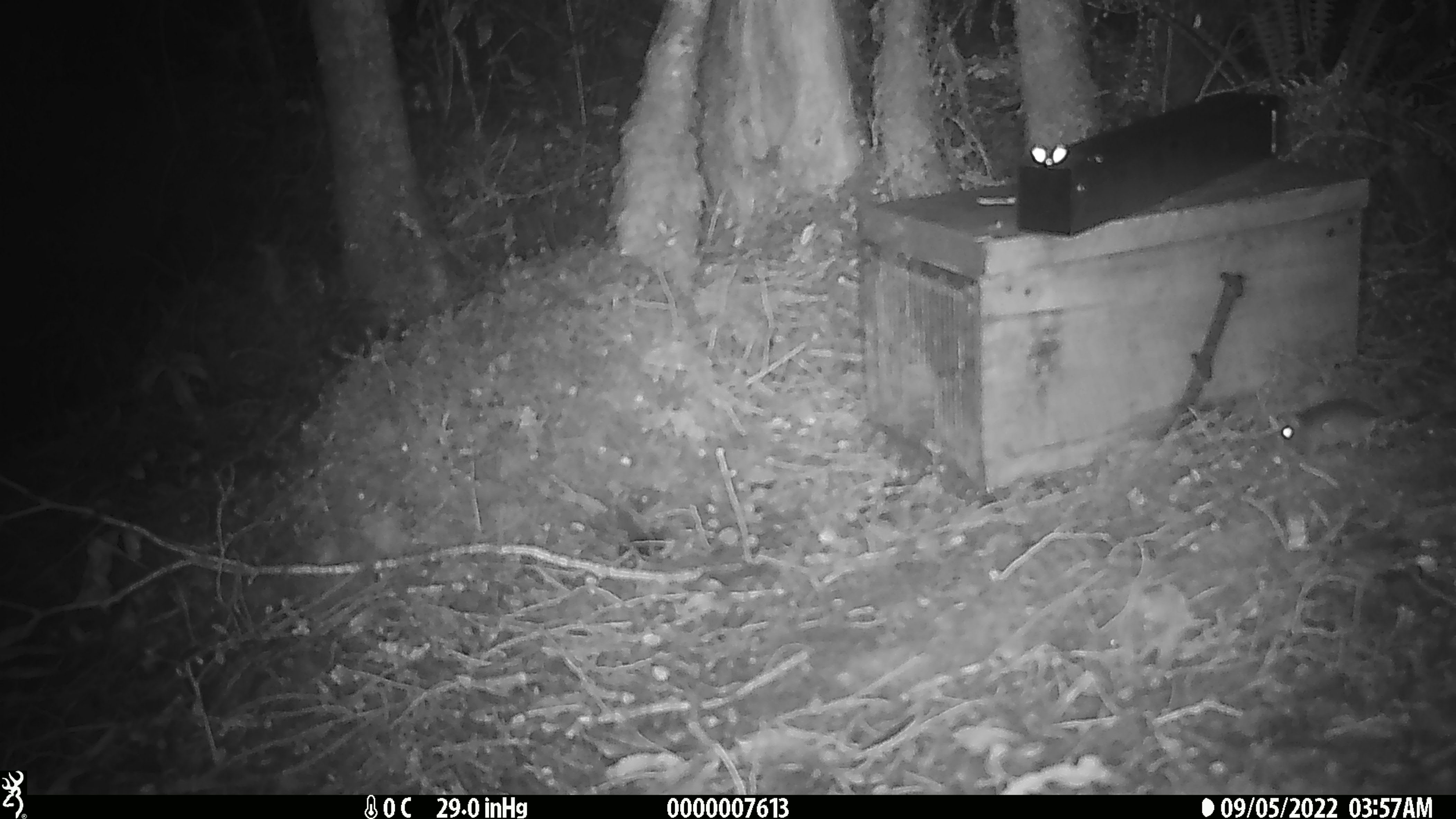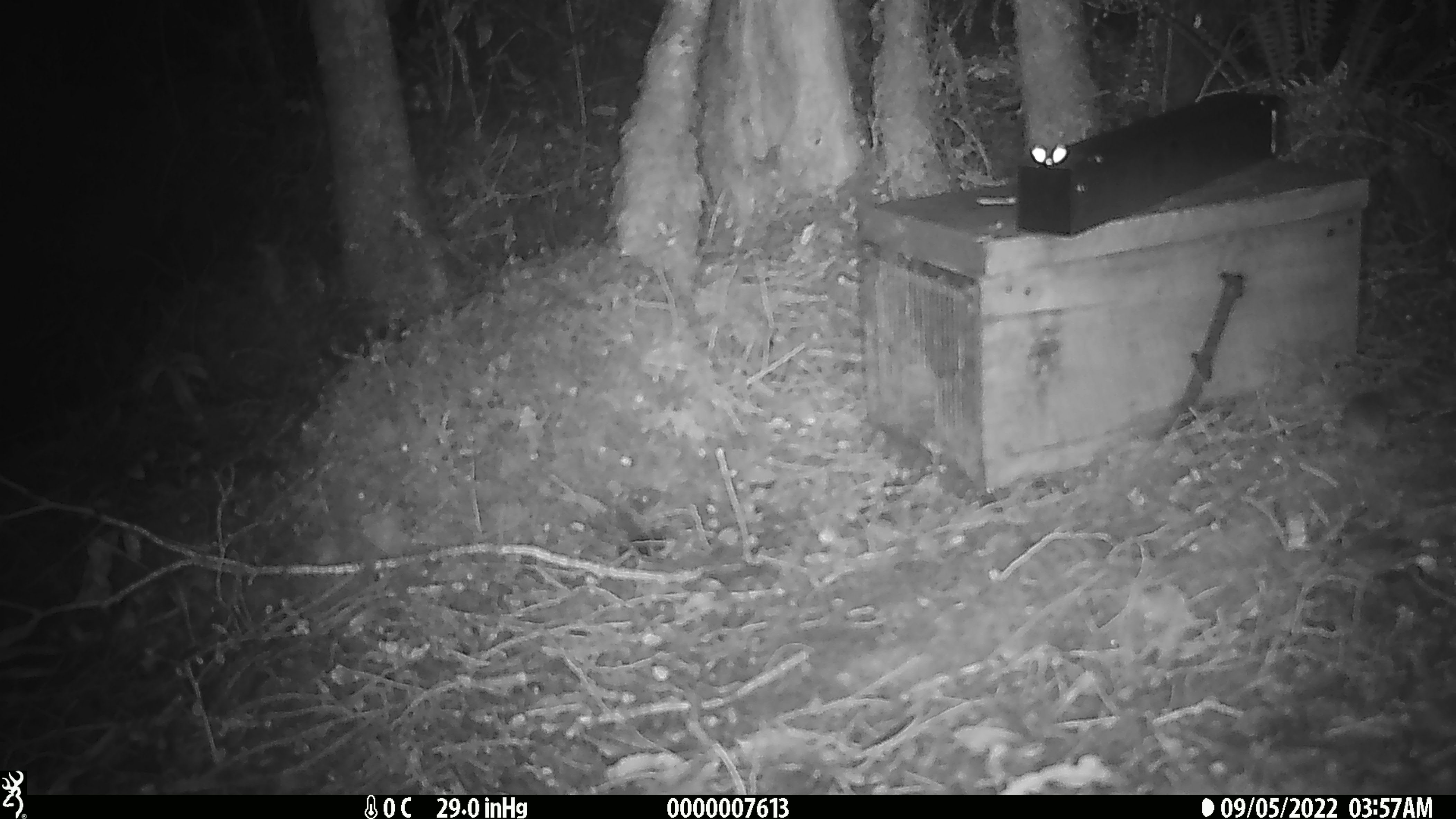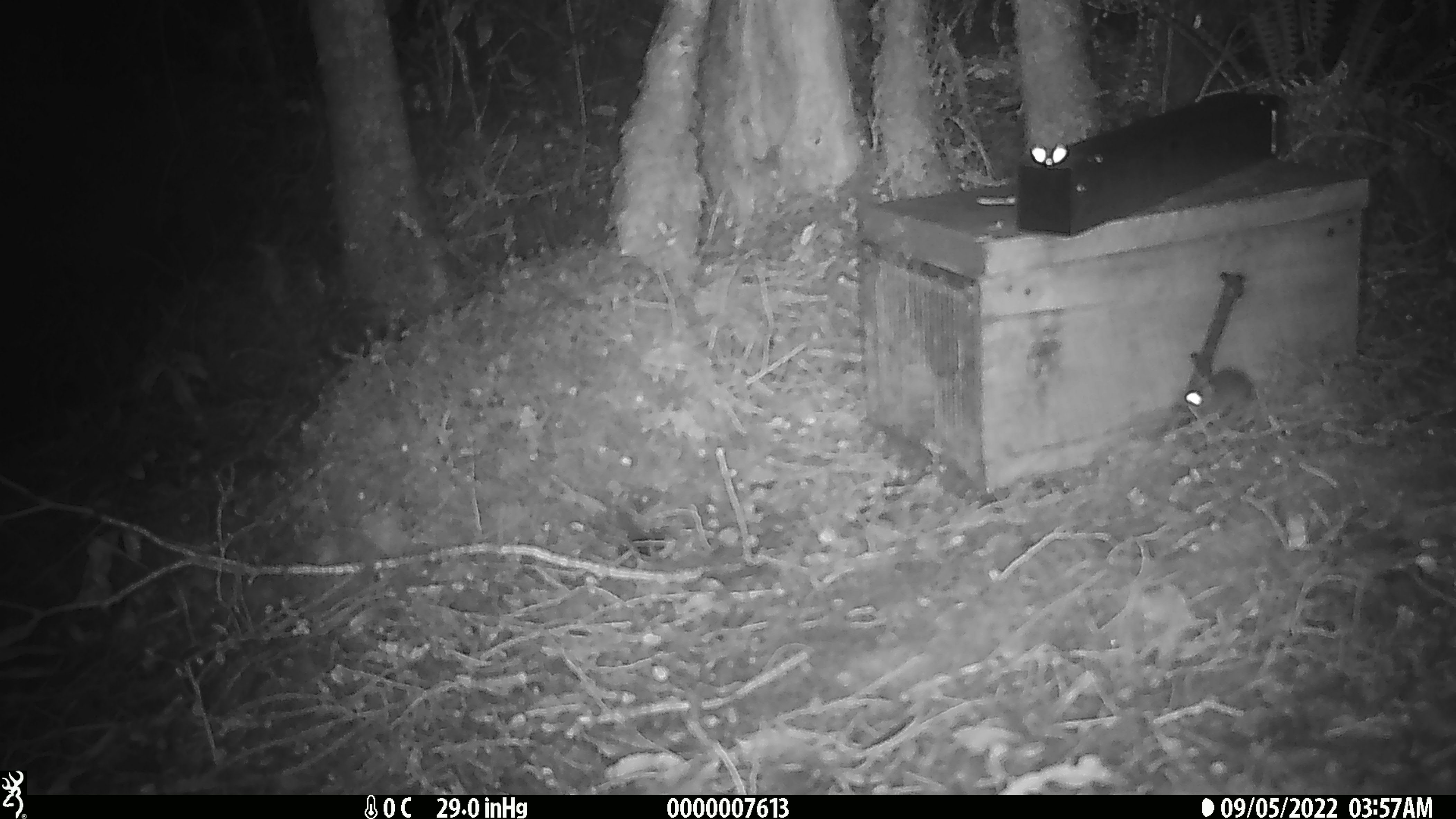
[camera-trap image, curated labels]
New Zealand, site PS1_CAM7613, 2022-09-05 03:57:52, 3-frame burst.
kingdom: Animalia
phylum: Chordata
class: Mammalia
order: Rodentia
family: Muridae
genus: Mus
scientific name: Mus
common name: mouse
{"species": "mouse (Mus)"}